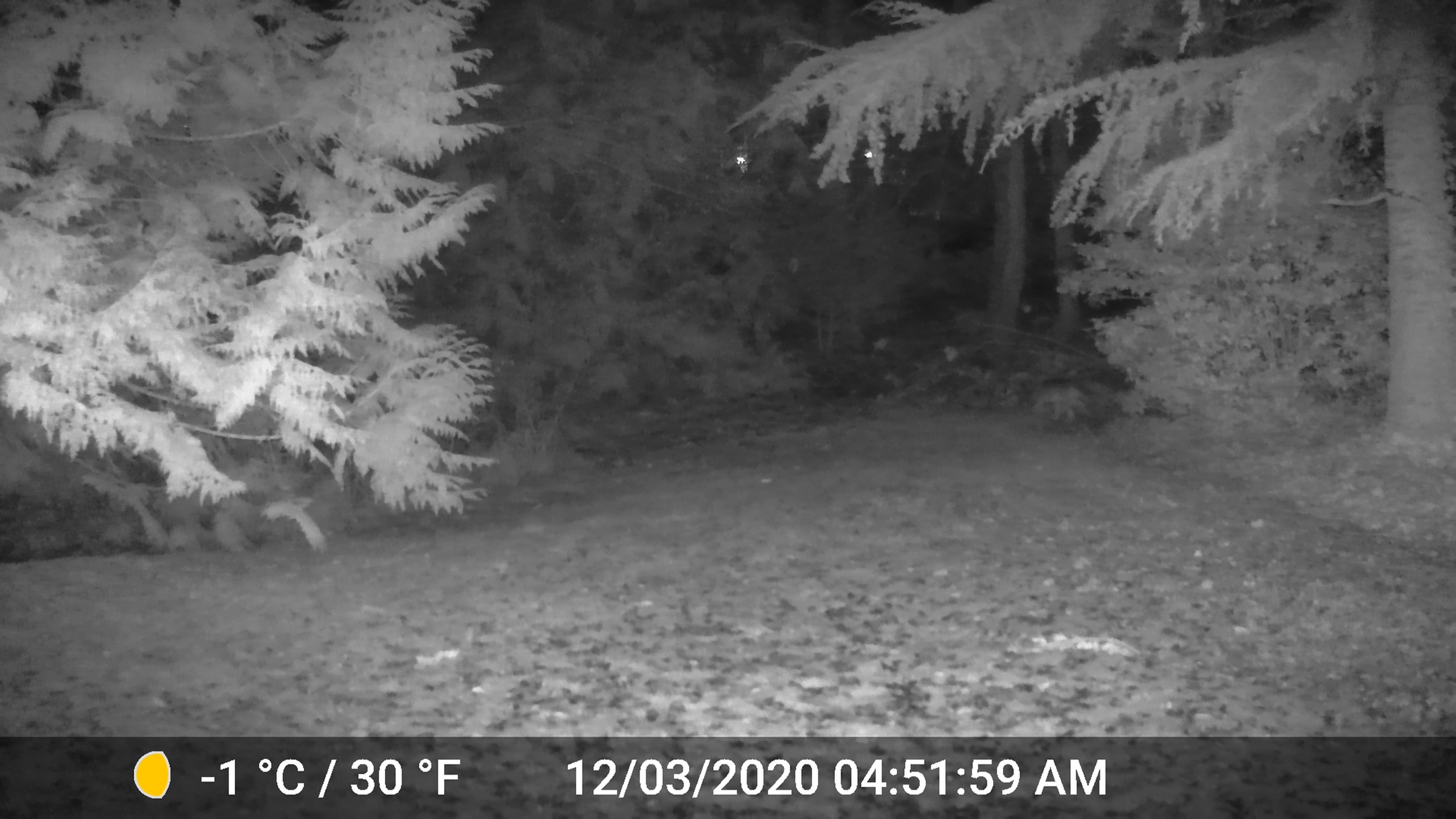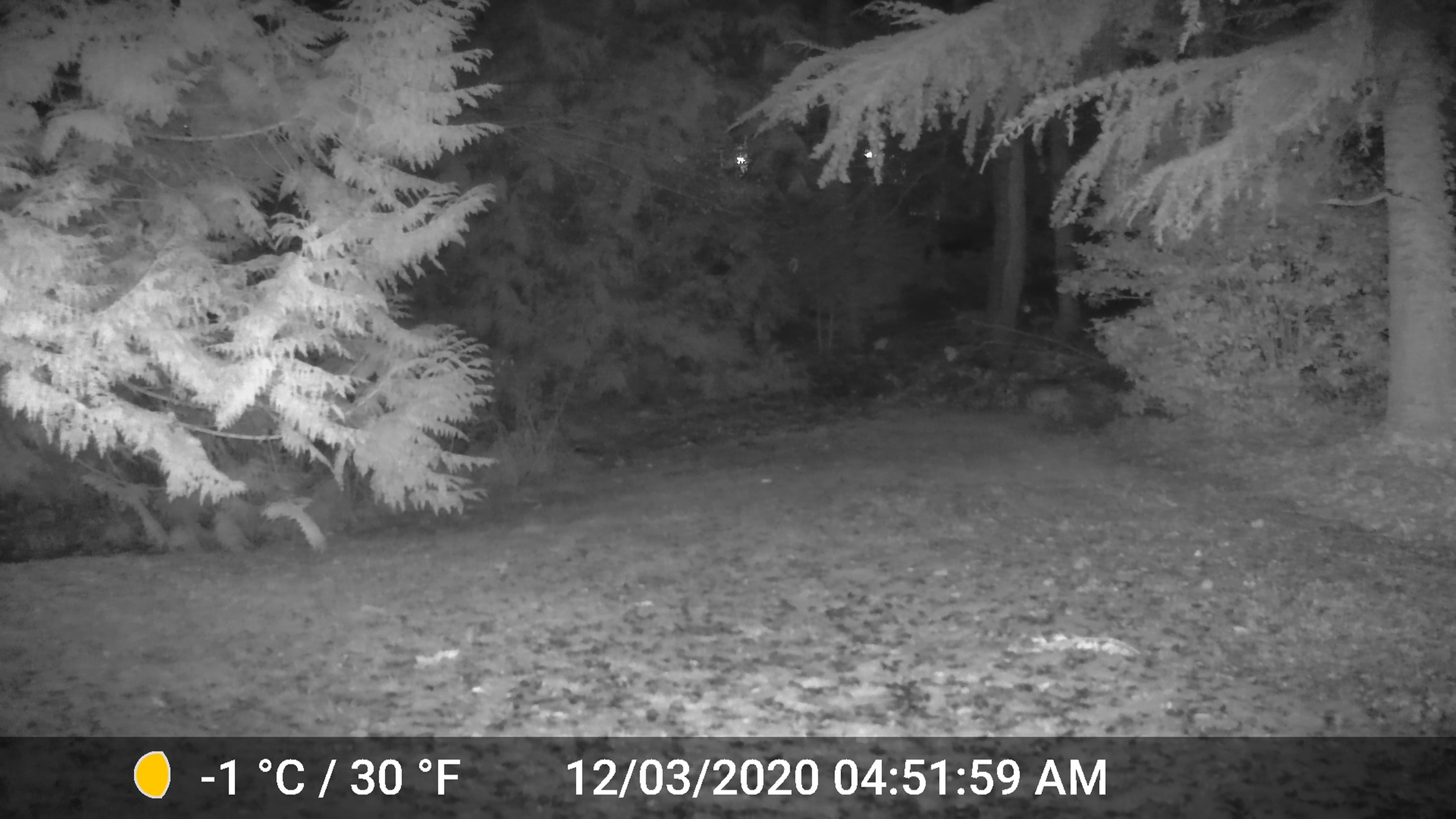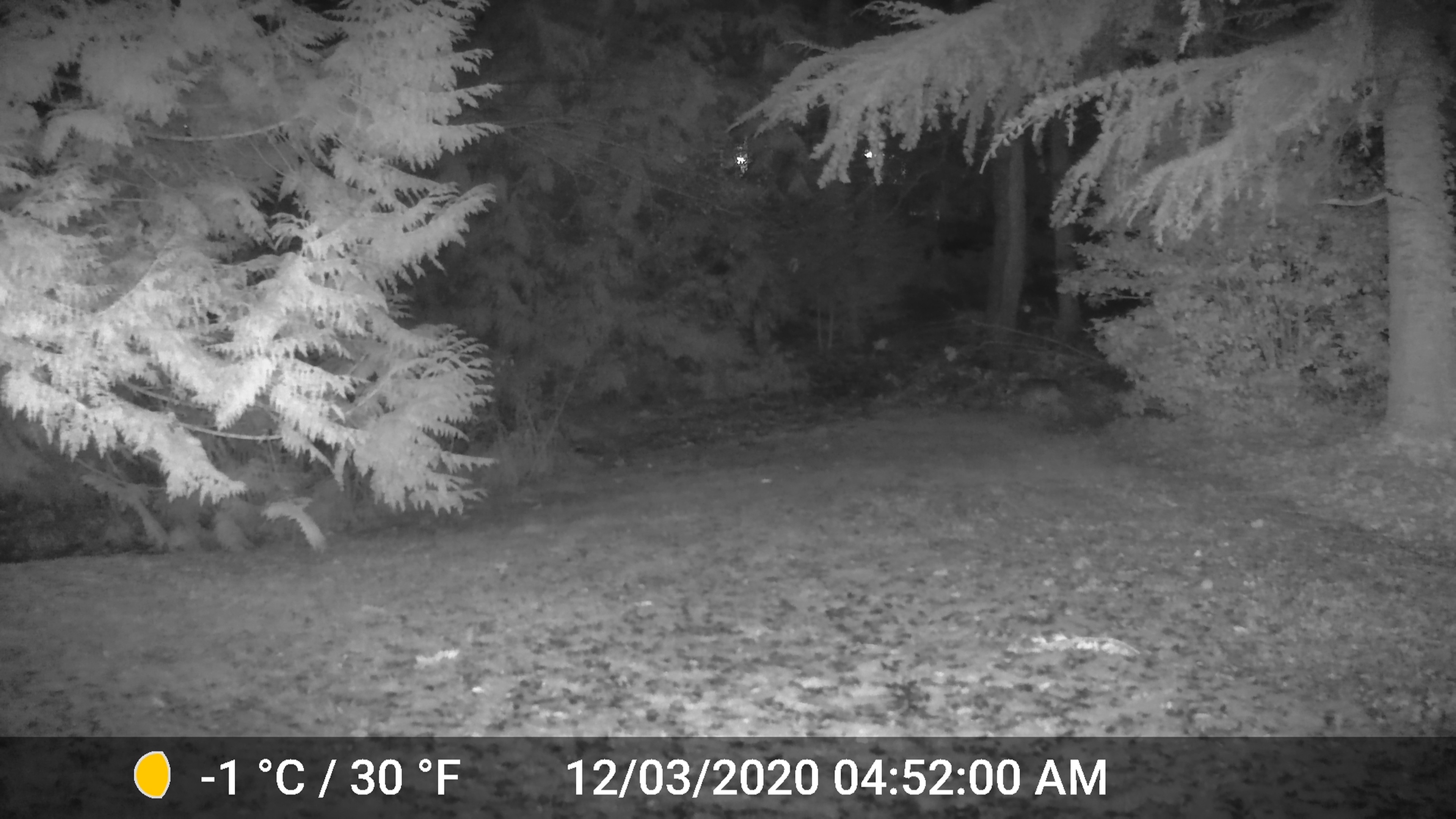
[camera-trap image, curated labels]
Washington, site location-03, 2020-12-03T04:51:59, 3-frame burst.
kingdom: Animalia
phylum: Chordata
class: Mammalia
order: Carnivora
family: Canidae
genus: Canis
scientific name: Canis latrans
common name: coyote